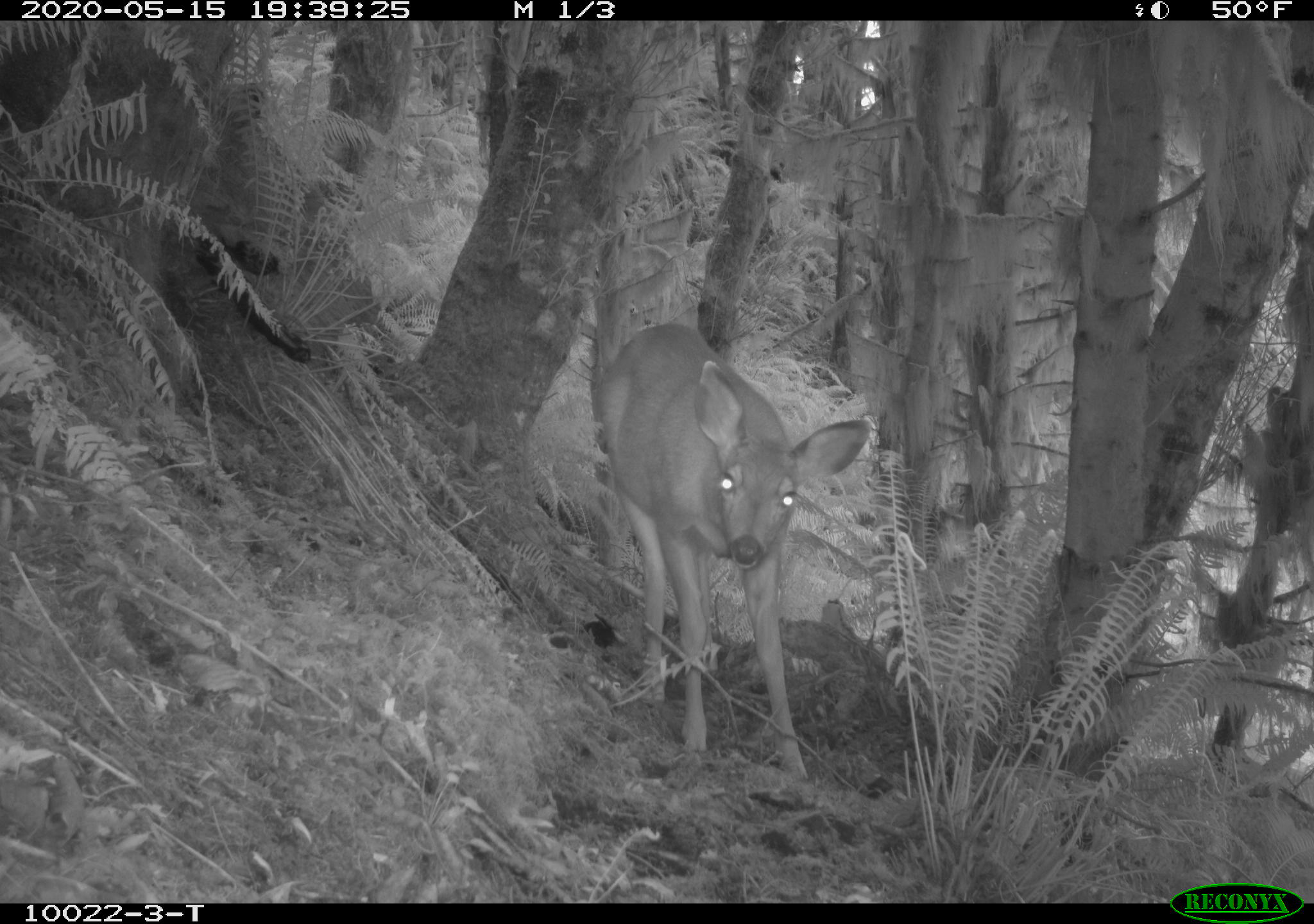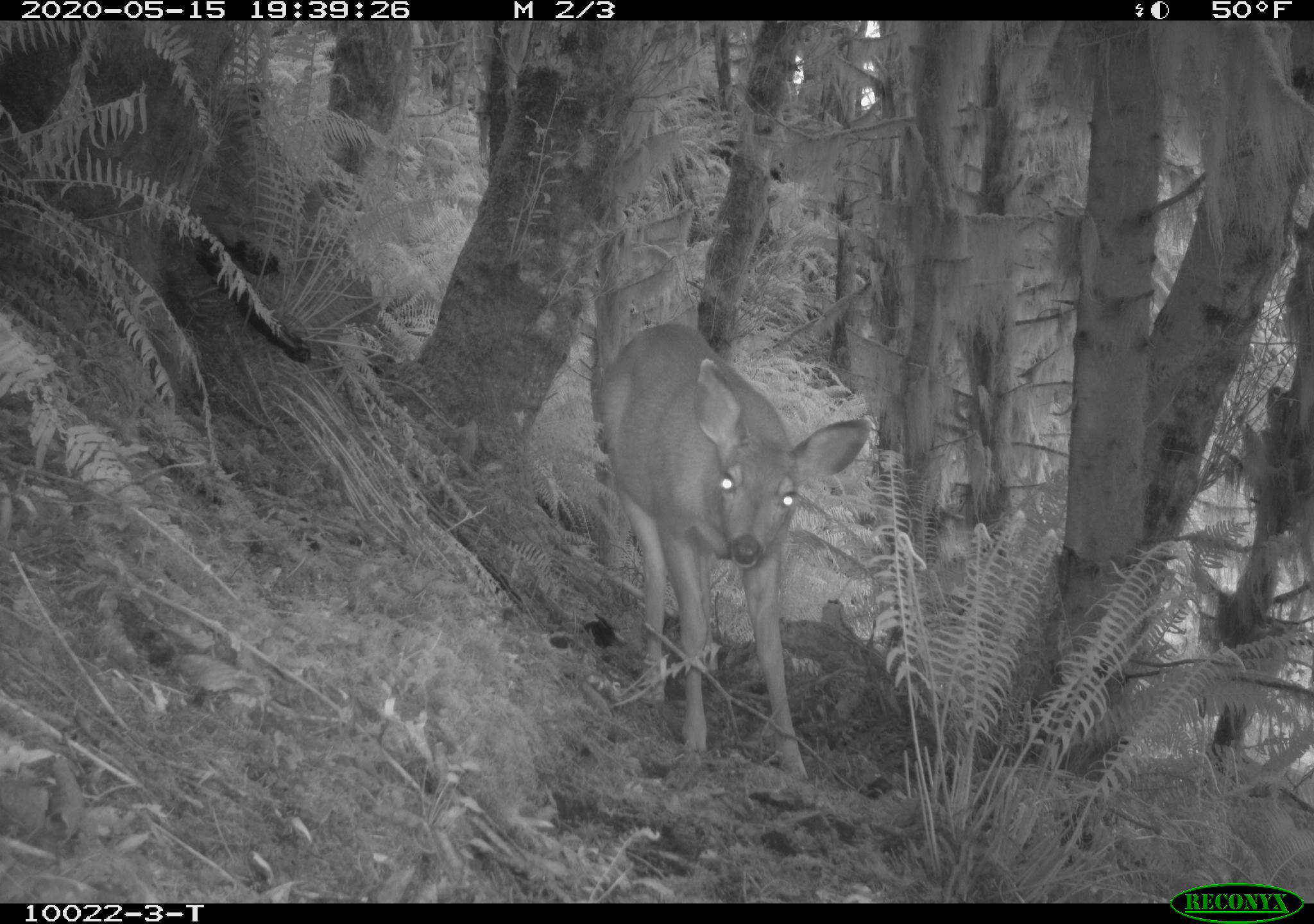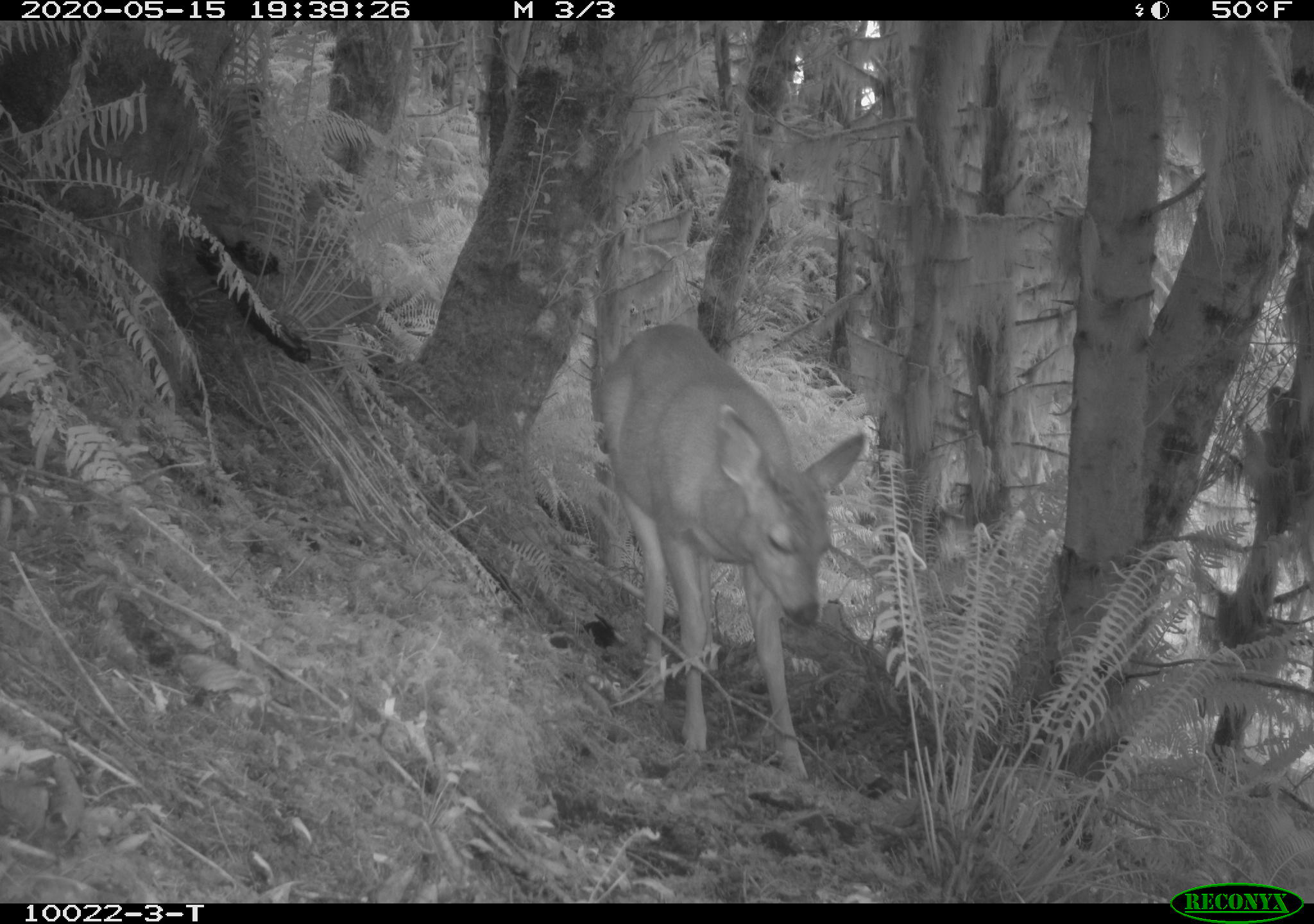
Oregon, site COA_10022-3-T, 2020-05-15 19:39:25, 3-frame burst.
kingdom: Animalia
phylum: Chordata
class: Mammalia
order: Artiodactyla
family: Cervidae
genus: Odocoileus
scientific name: Odocoileus hemionus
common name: black-tailed deer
Black-tailed deer (Odocoileus hemionus).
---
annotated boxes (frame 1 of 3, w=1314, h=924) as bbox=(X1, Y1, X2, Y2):
black-tailed deer: bbox=(593, 311, 890, 786)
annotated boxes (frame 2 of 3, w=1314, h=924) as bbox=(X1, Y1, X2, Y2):
black-tailed deer: bbox=(593, 317, 875, 788)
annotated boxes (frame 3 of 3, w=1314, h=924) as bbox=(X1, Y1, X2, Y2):
black-tailed deer: bbox=(593, 296, 875, 781)